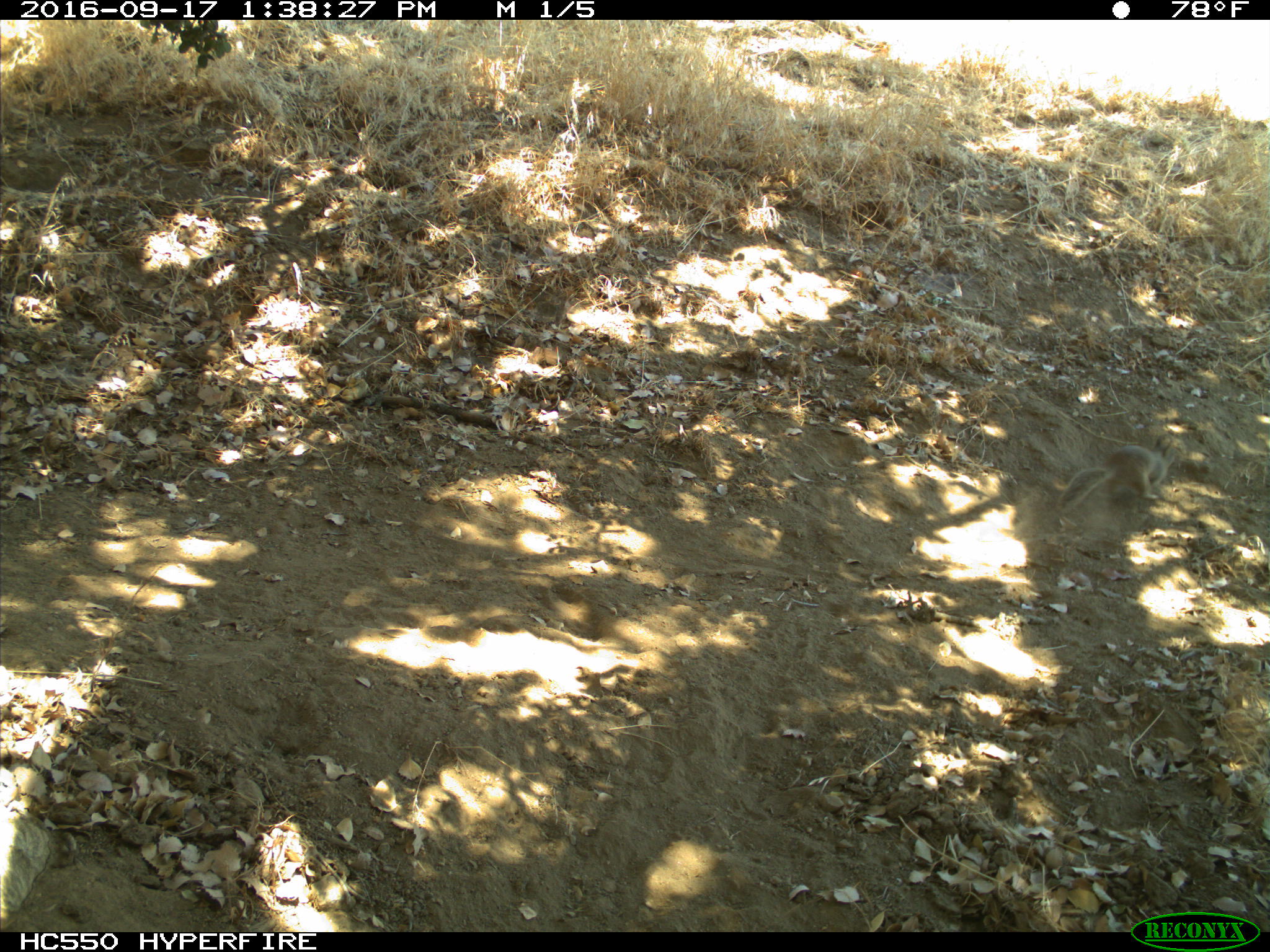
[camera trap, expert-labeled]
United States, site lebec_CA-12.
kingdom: Animalia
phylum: Chordata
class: Mammalia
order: Rodentia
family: Sciuridae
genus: Otospermophilus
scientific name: Otospermophilus beecheyi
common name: california ground squirrel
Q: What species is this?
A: Otospermophilus beecheyi (california ground squirrel).